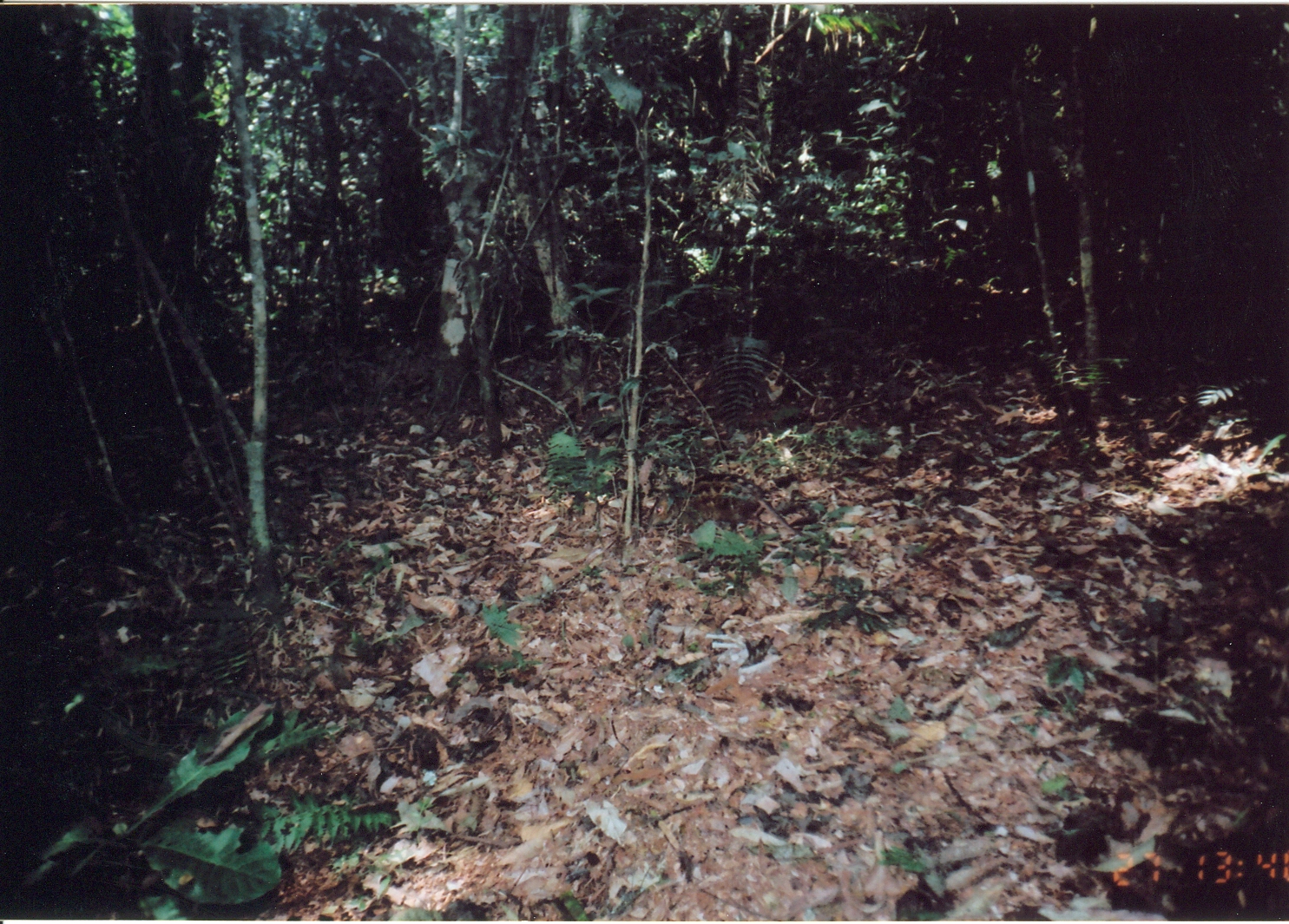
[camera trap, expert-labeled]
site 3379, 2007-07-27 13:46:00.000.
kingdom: Animalia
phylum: Chordata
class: Mammalia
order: Macroscelidea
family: Macroscelididae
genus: Rhynchocyon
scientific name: Rhynchocyon cirnei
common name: checkered sengi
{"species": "Rhynchocyon cirnei (checkered sengi)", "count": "1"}